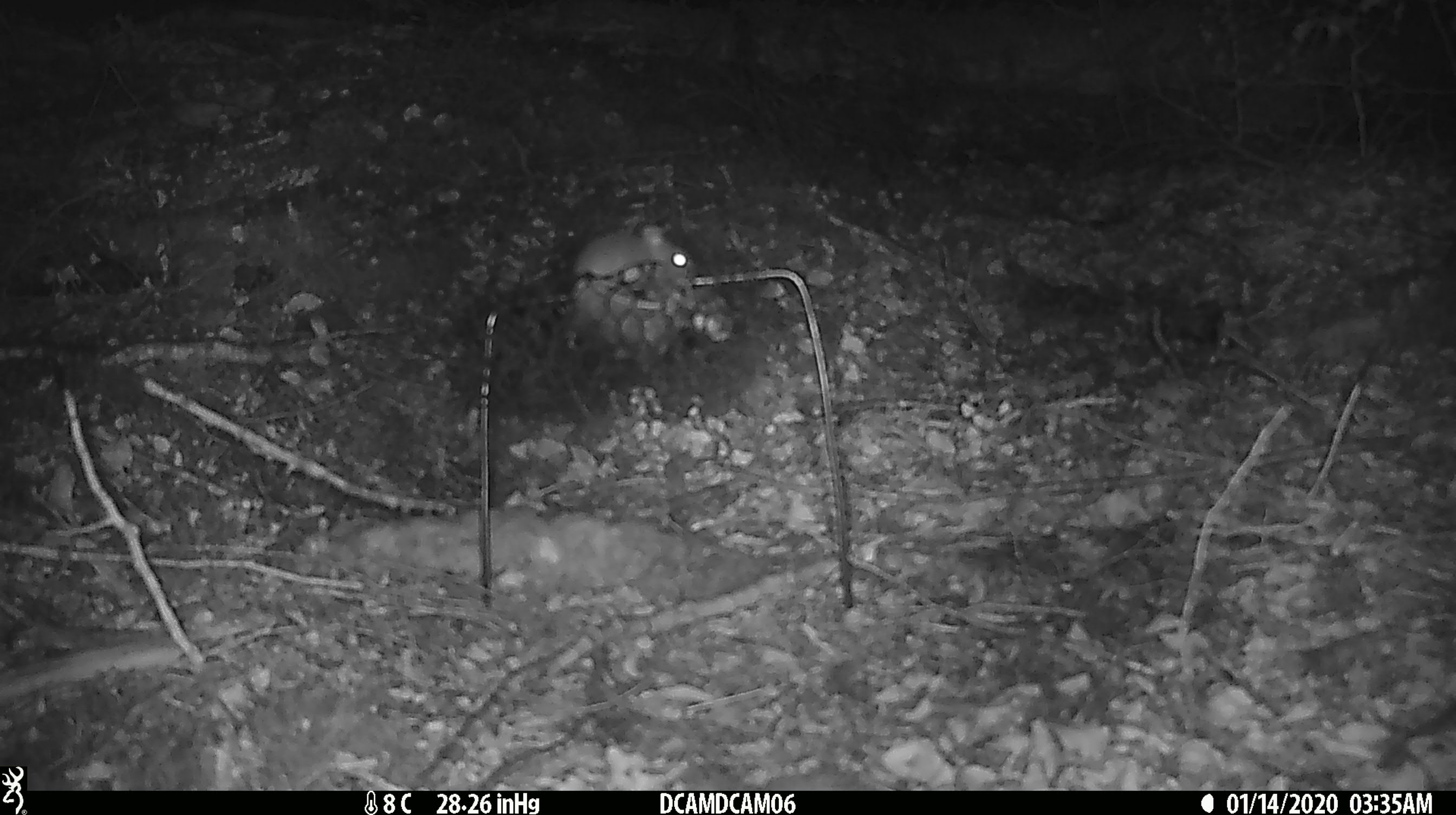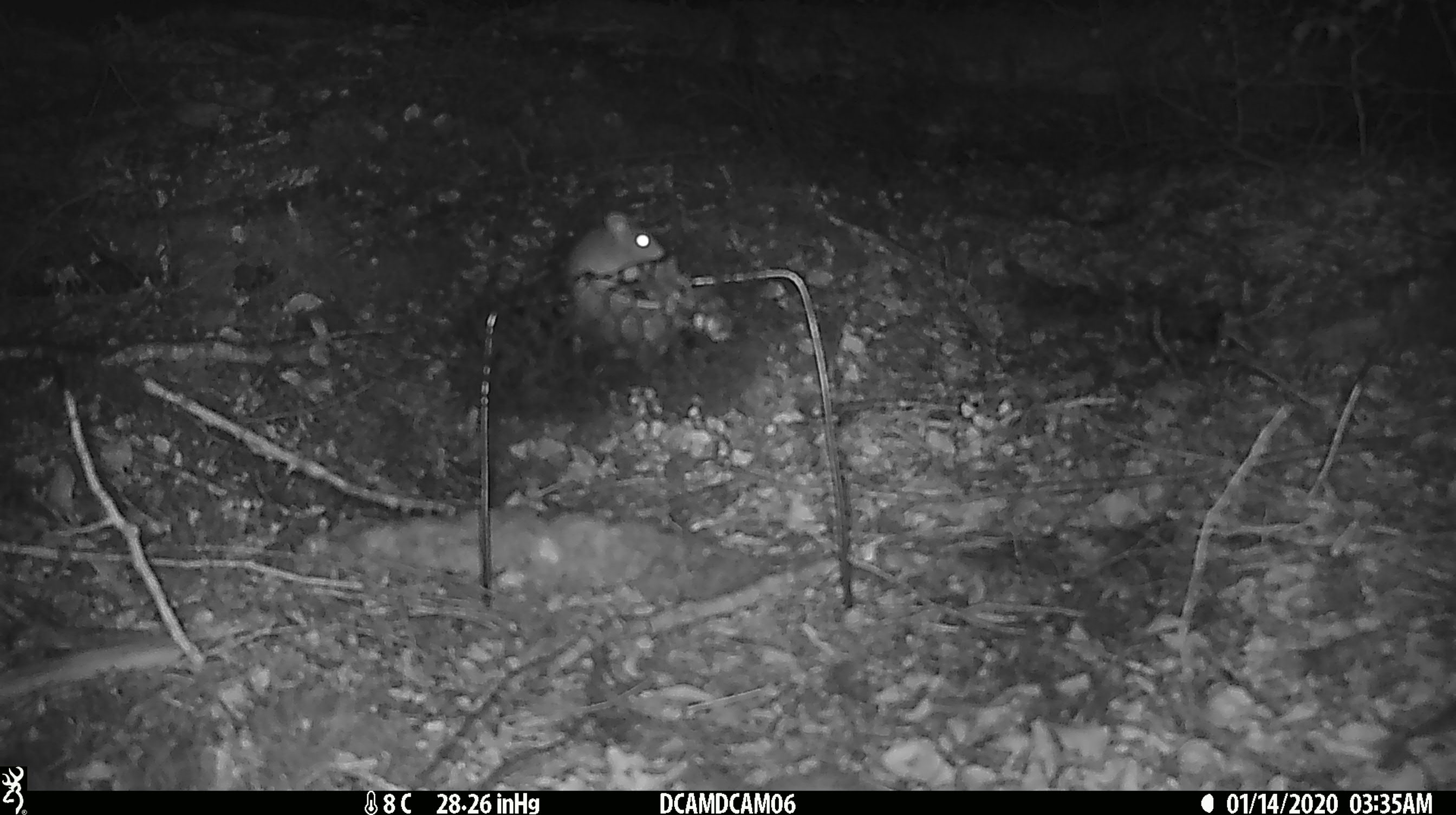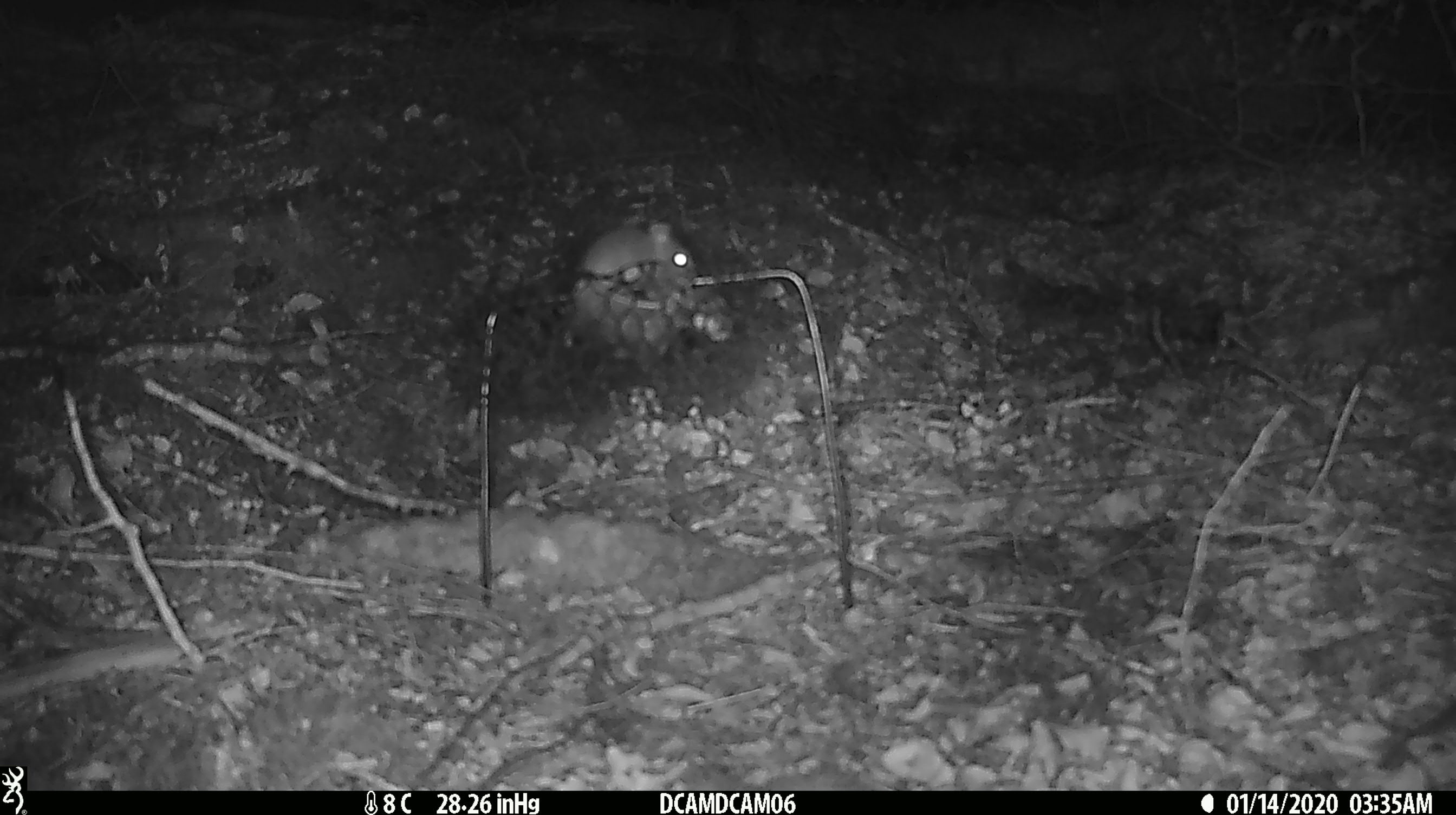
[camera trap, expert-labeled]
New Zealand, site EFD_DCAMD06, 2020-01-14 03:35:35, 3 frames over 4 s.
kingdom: Animalia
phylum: Chordata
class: Mammalia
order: Rodentia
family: Muridae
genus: Mus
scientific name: Mus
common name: mouse